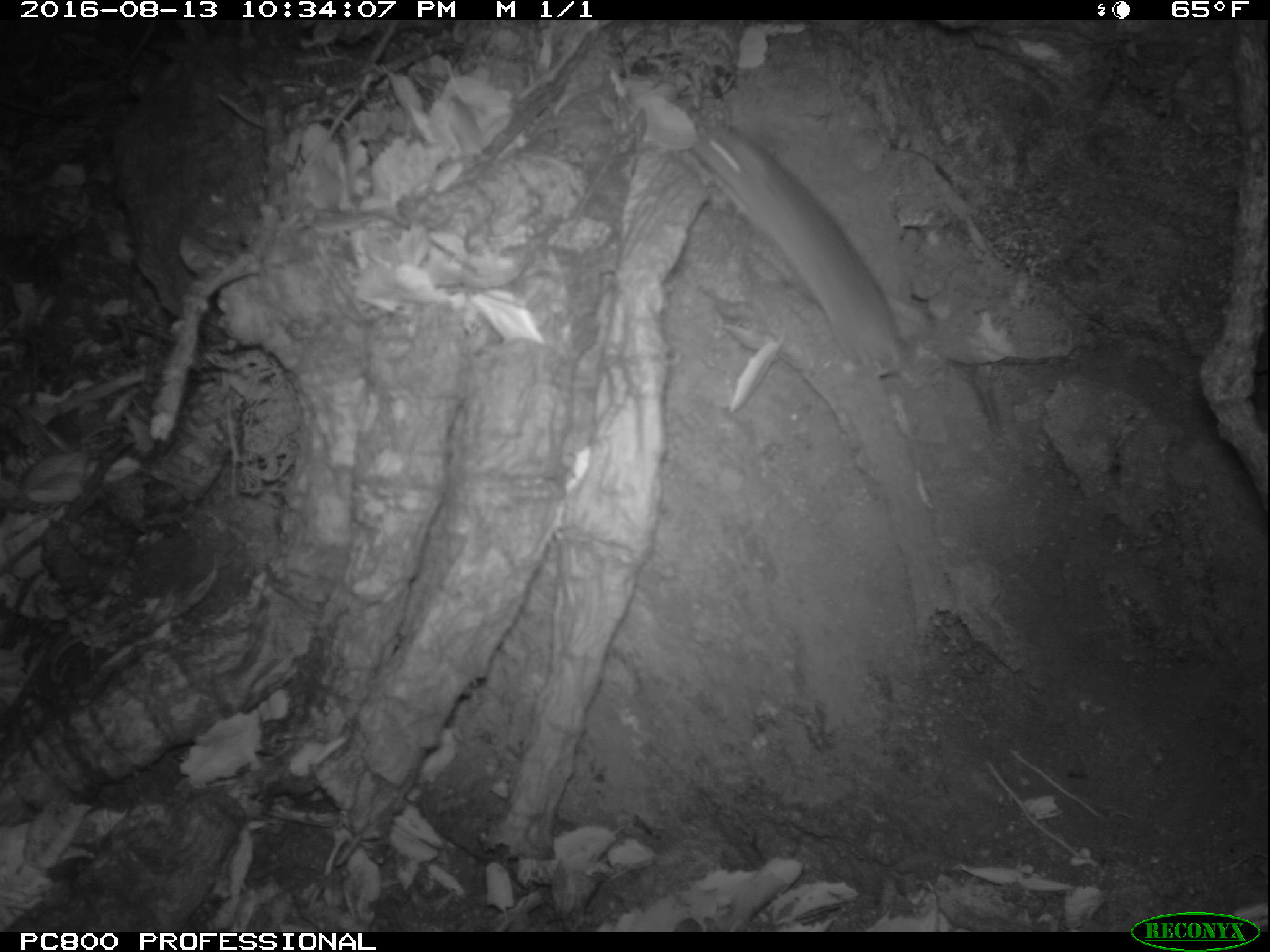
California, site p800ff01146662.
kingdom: Animalia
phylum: Chordata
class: Mammalia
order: Rodentia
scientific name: Rodentia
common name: rodent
Rodent (Rodentia).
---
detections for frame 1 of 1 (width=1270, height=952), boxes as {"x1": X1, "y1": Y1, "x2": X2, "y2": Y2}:
rodent: {"x1": 688, "y1": 125, "x2": 904, "y2": 377}